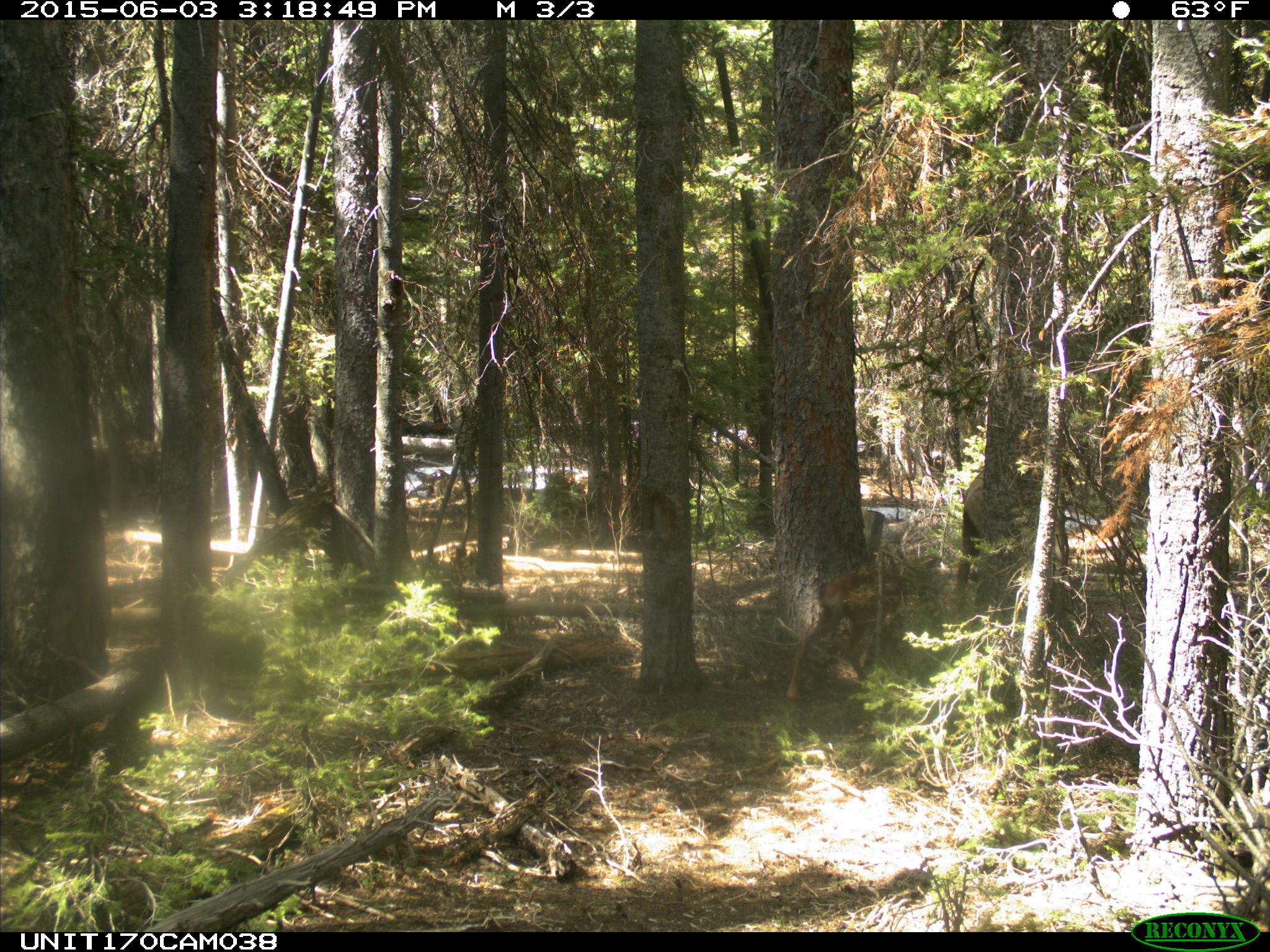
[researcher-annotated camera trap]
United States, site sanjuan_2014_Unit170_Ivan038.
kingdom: Animalia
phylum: Chordata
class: Mammalia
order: Artiodactyla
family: Cervidae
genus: Cervus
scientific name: Cervus elaphus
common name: red deer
Cervus elaphus (red deer).